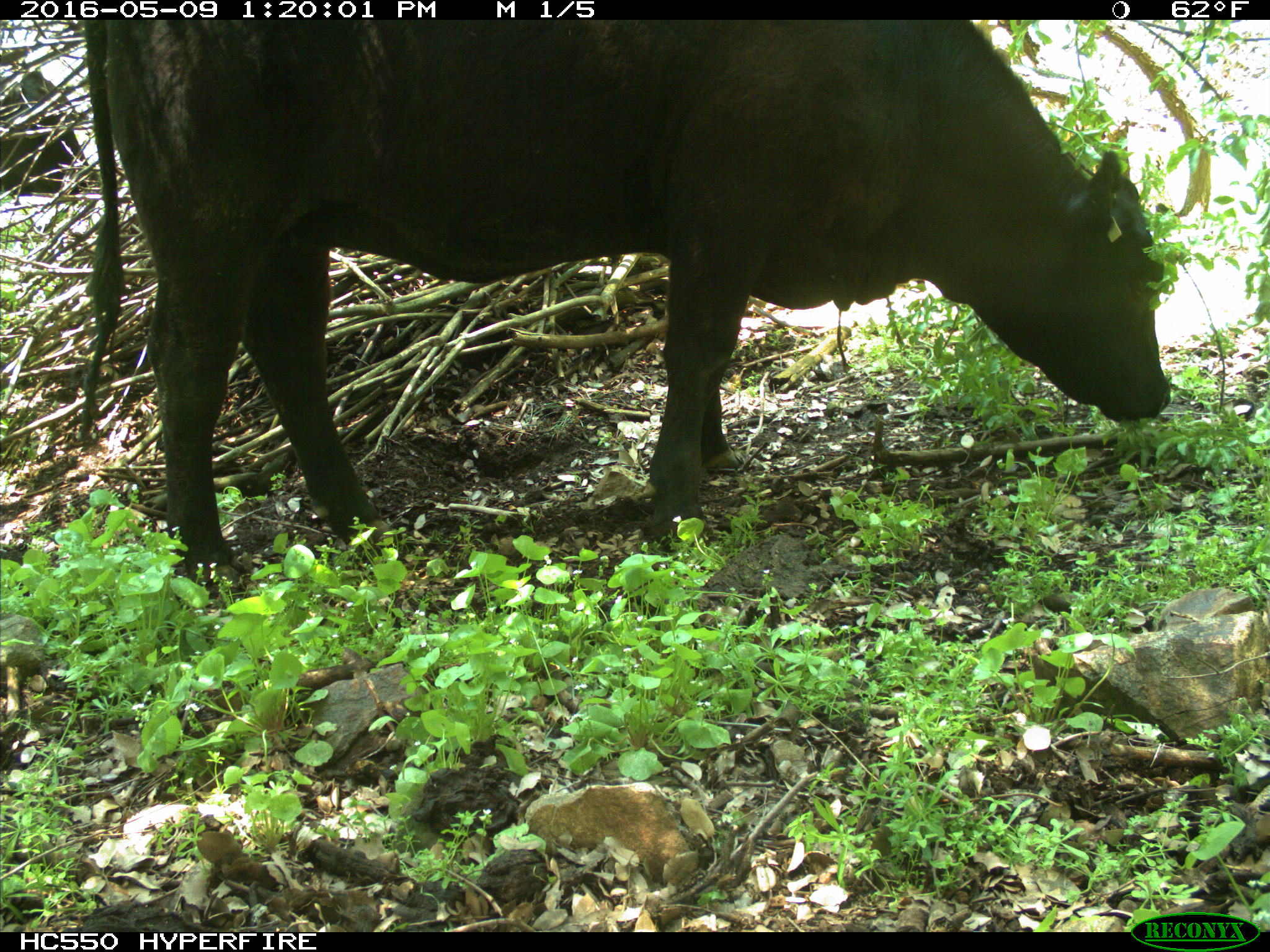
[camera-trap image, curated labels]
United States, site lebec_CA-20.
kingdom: Animalia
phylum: Chordata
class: Mammalia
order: Artiodactyla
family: Bovidae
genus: Bos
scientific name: Bos taurus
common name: domestic cow